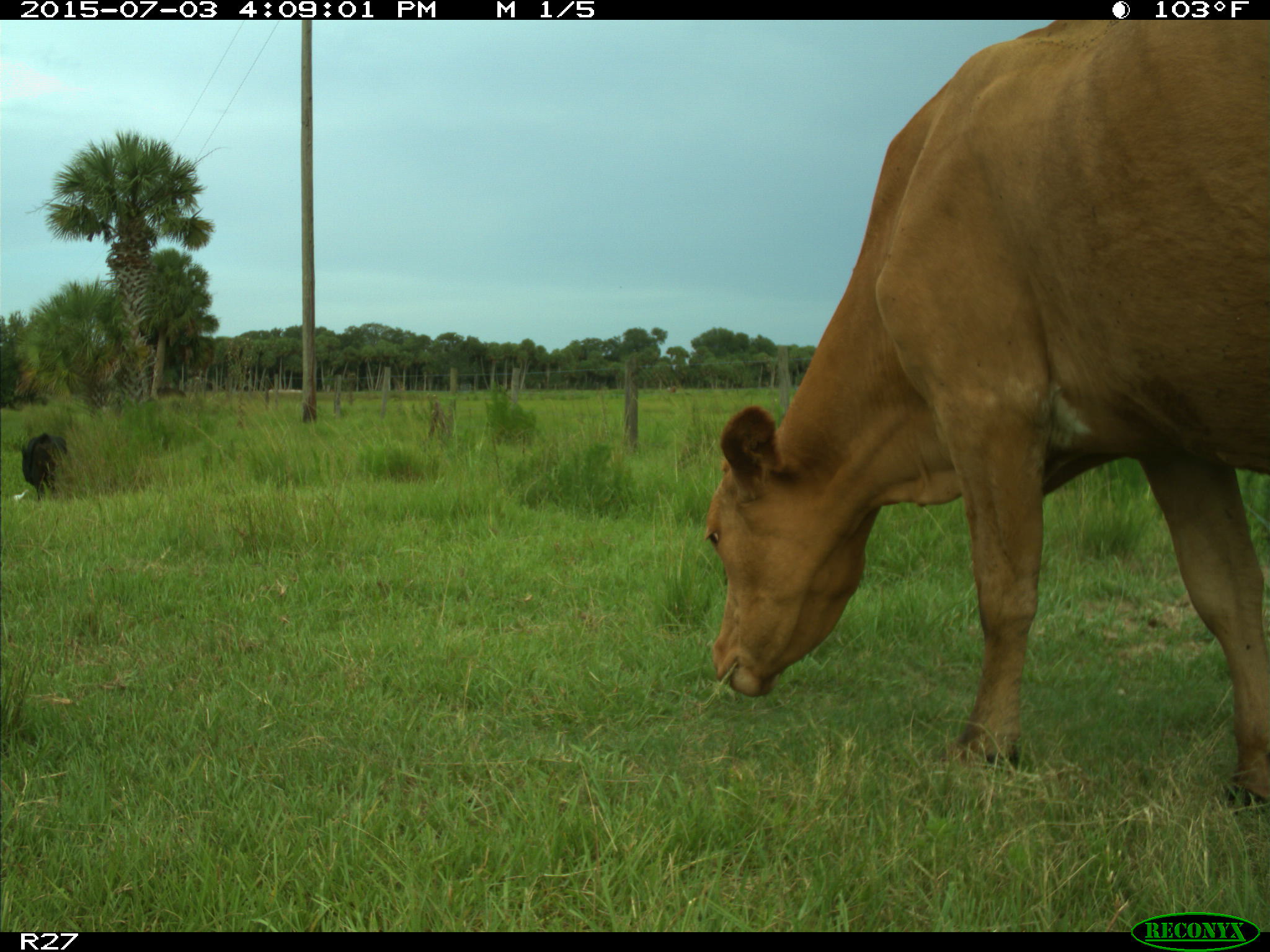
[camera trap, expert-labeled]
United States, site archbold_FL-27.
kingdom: Animalia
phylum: Chordata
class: Mammalia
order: Artiodactyla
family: Bovidae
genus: Bos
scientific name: Bos taurus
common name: domestic cow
Bos taurus (domestic cow).